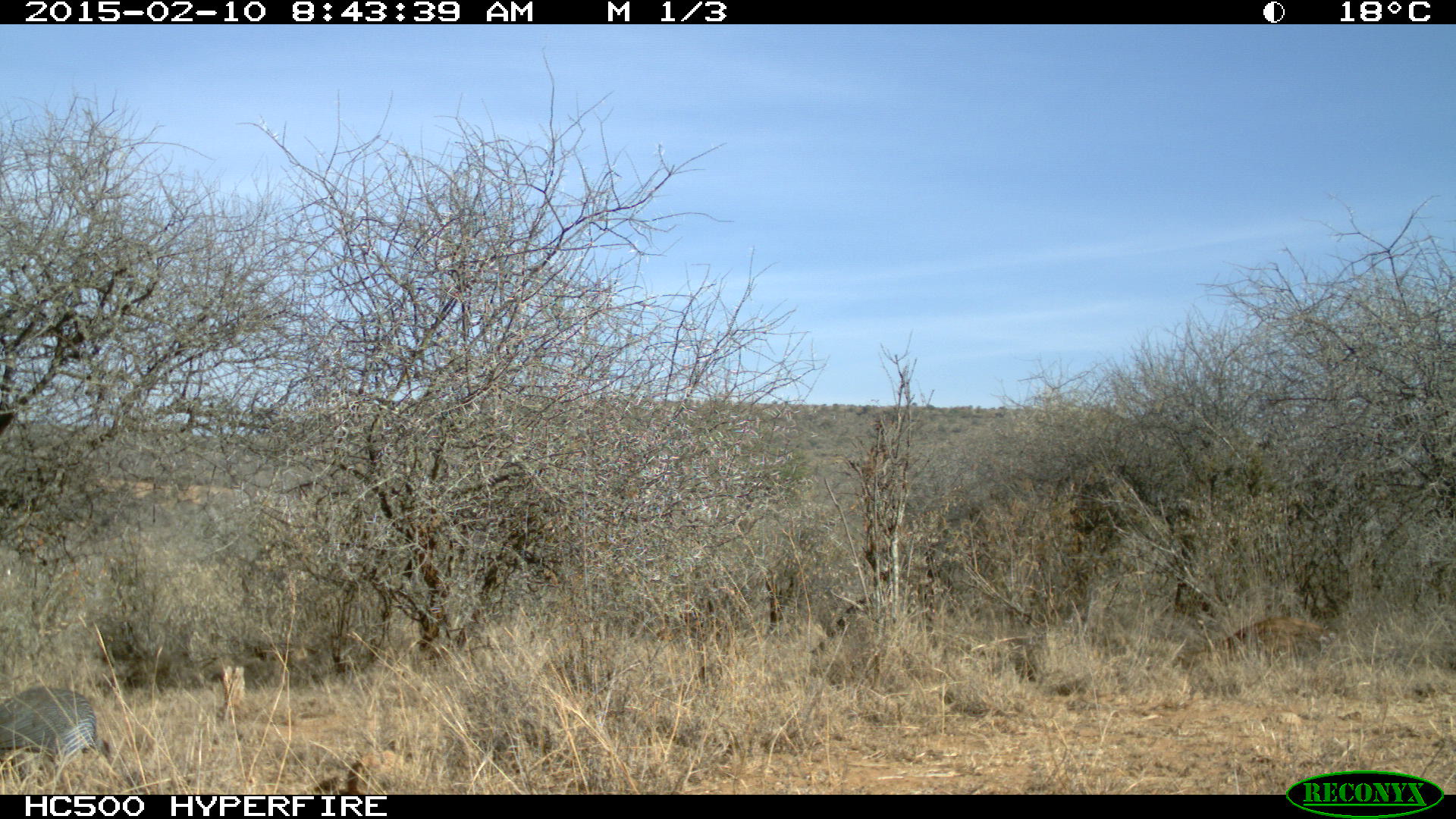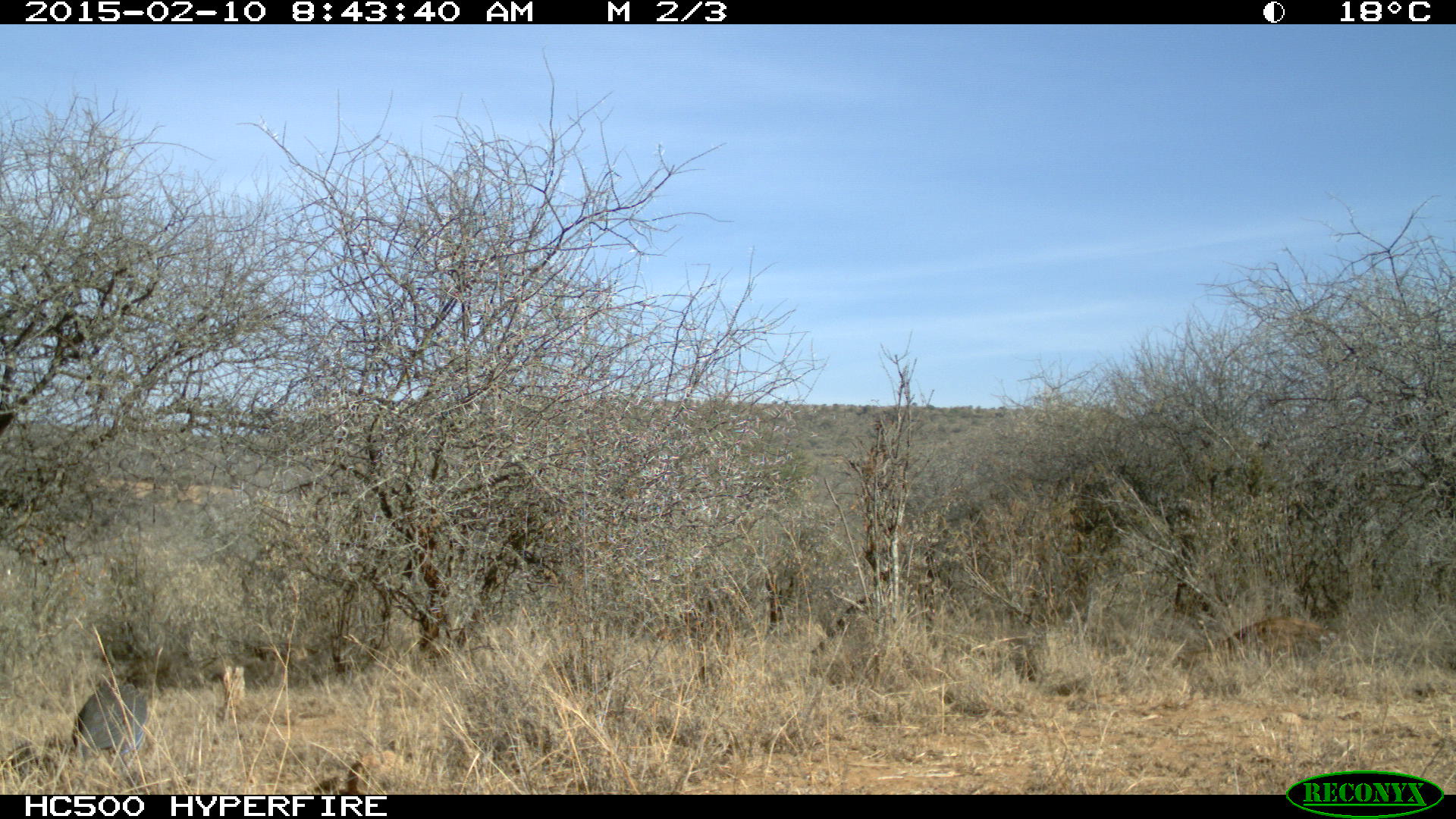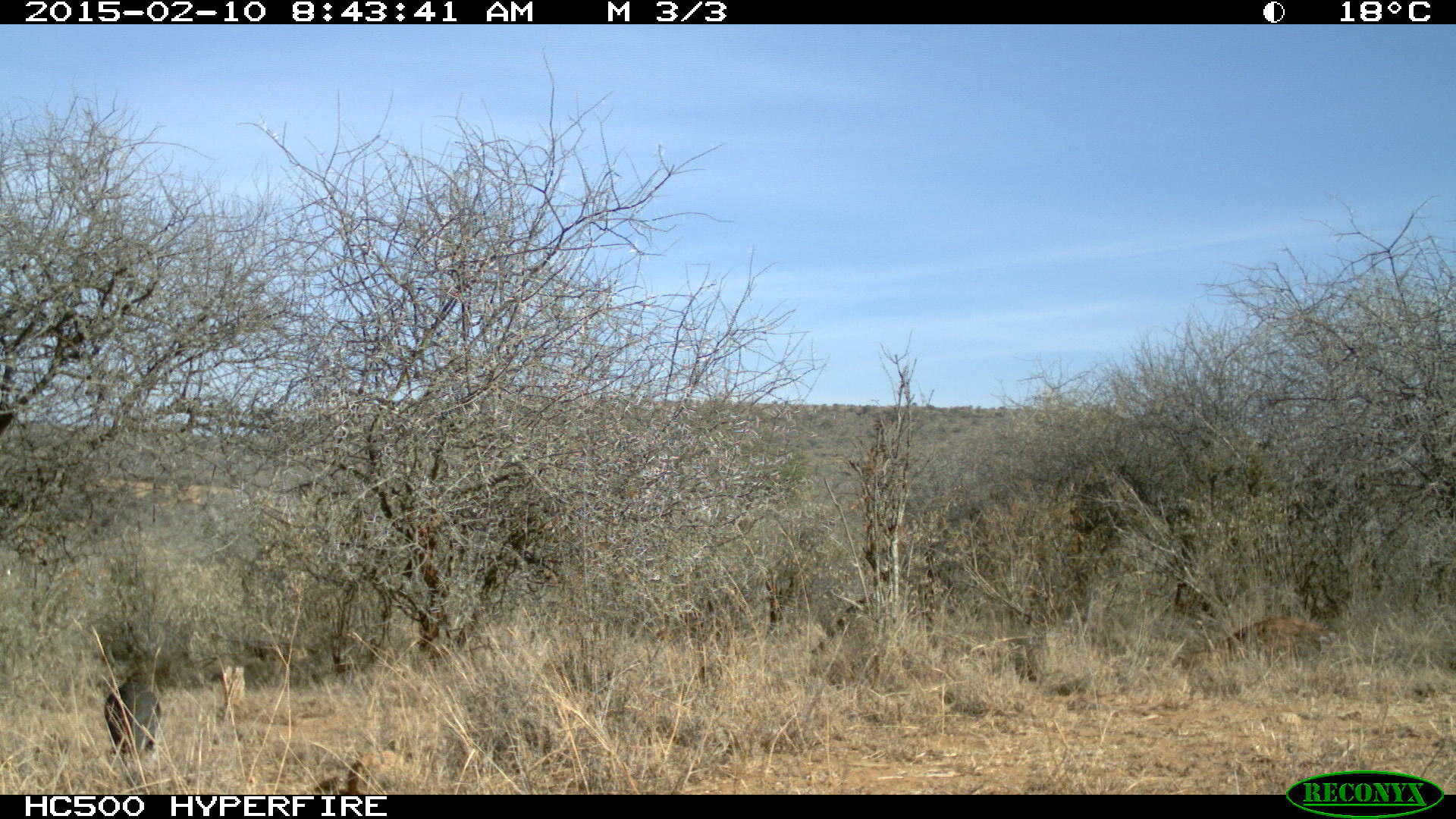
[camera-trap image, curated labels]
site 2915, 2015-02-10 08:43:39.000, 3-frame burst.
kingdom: Animalia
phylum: Chordata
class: Aves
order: Galliformes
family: Numididae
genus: Acryllium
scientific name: Acryllium vulturinum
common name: vulturine guineafowl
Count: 10.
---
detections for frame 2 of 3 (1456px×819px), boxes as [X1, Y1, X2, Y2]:
acryllium vulturinum: [72, 682, 145, 756]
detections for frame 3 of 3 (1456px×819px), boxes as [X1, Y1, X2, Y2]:
acryllium vulturinum: [103, 672, 162, 759]